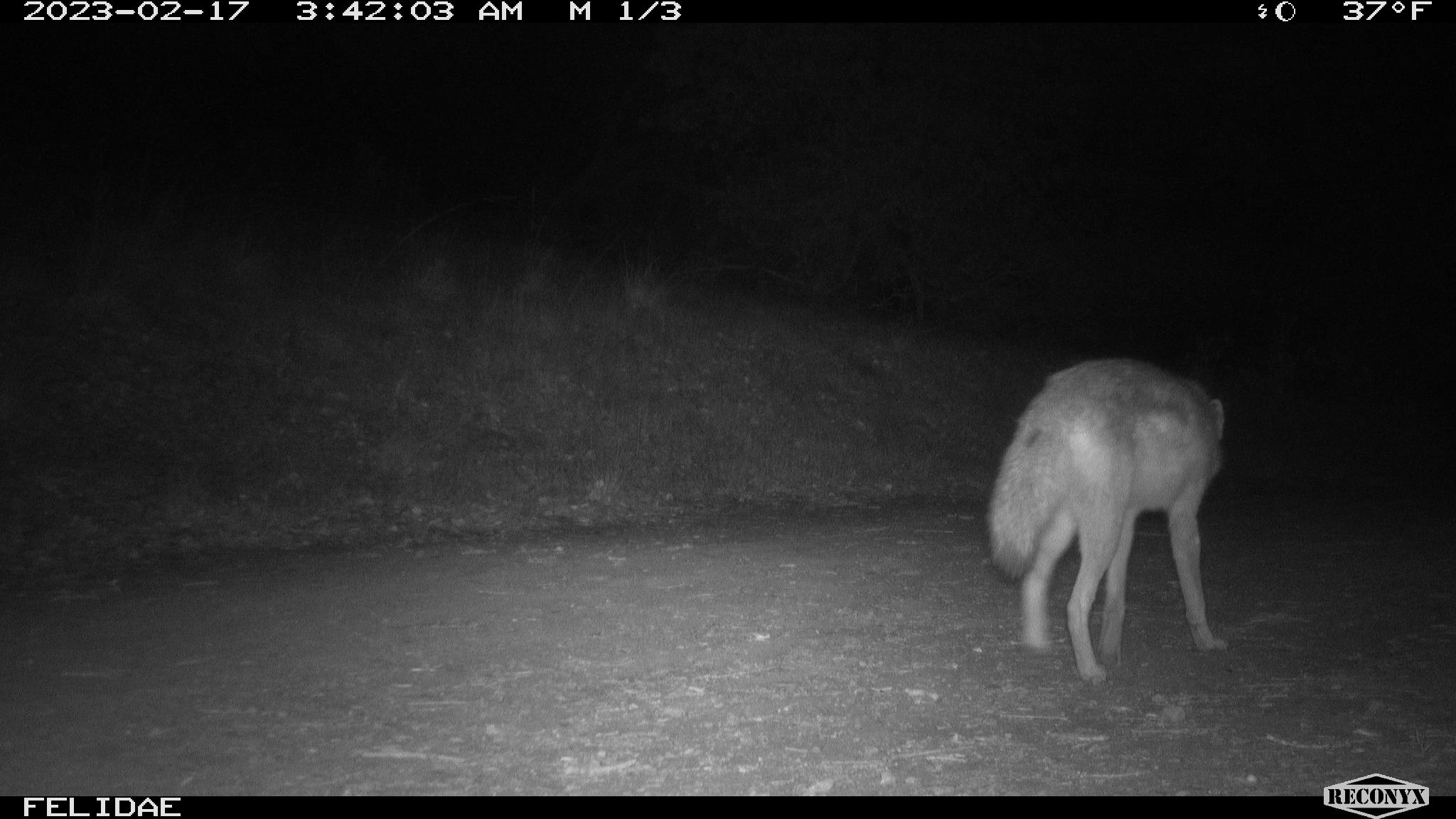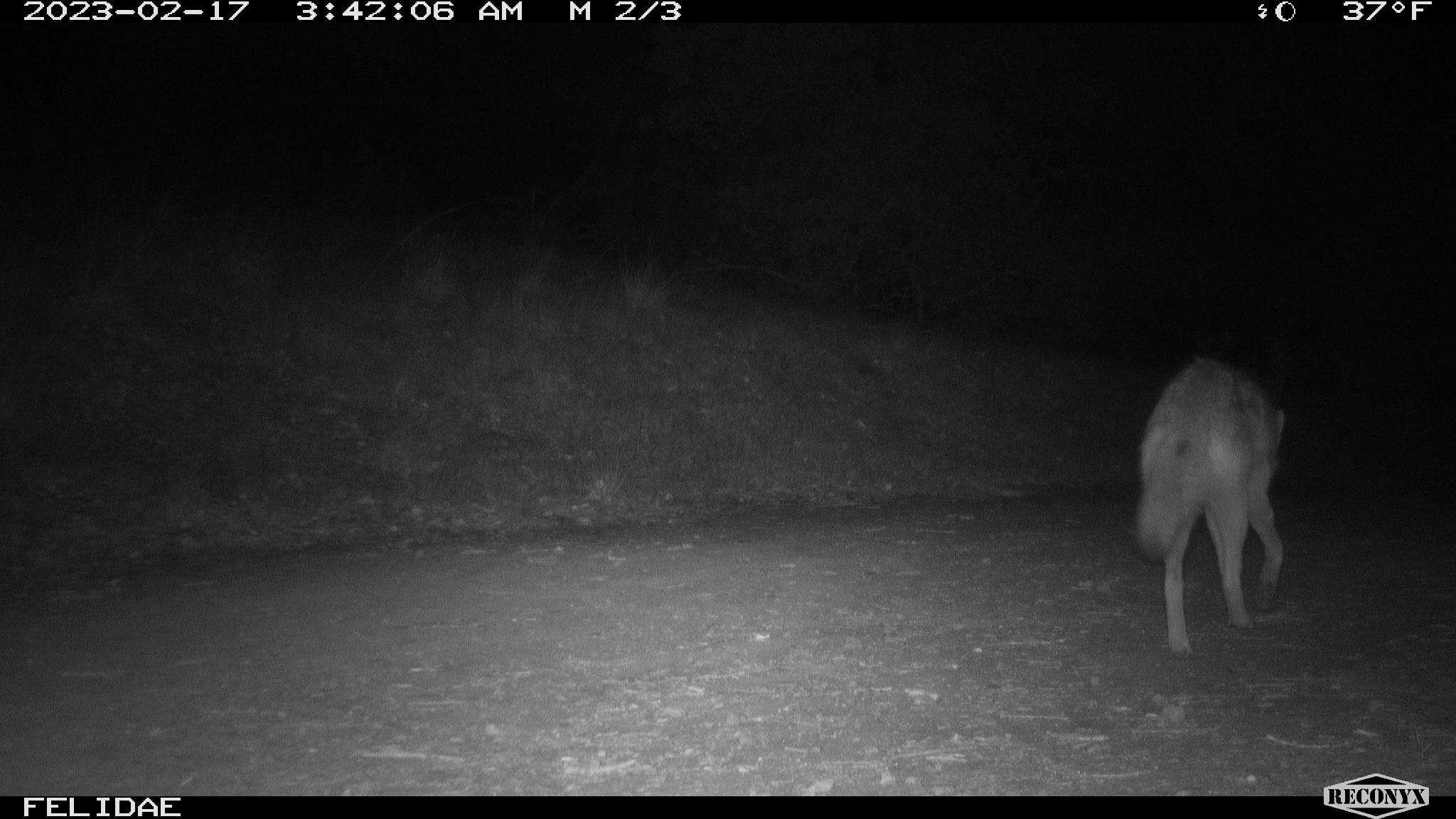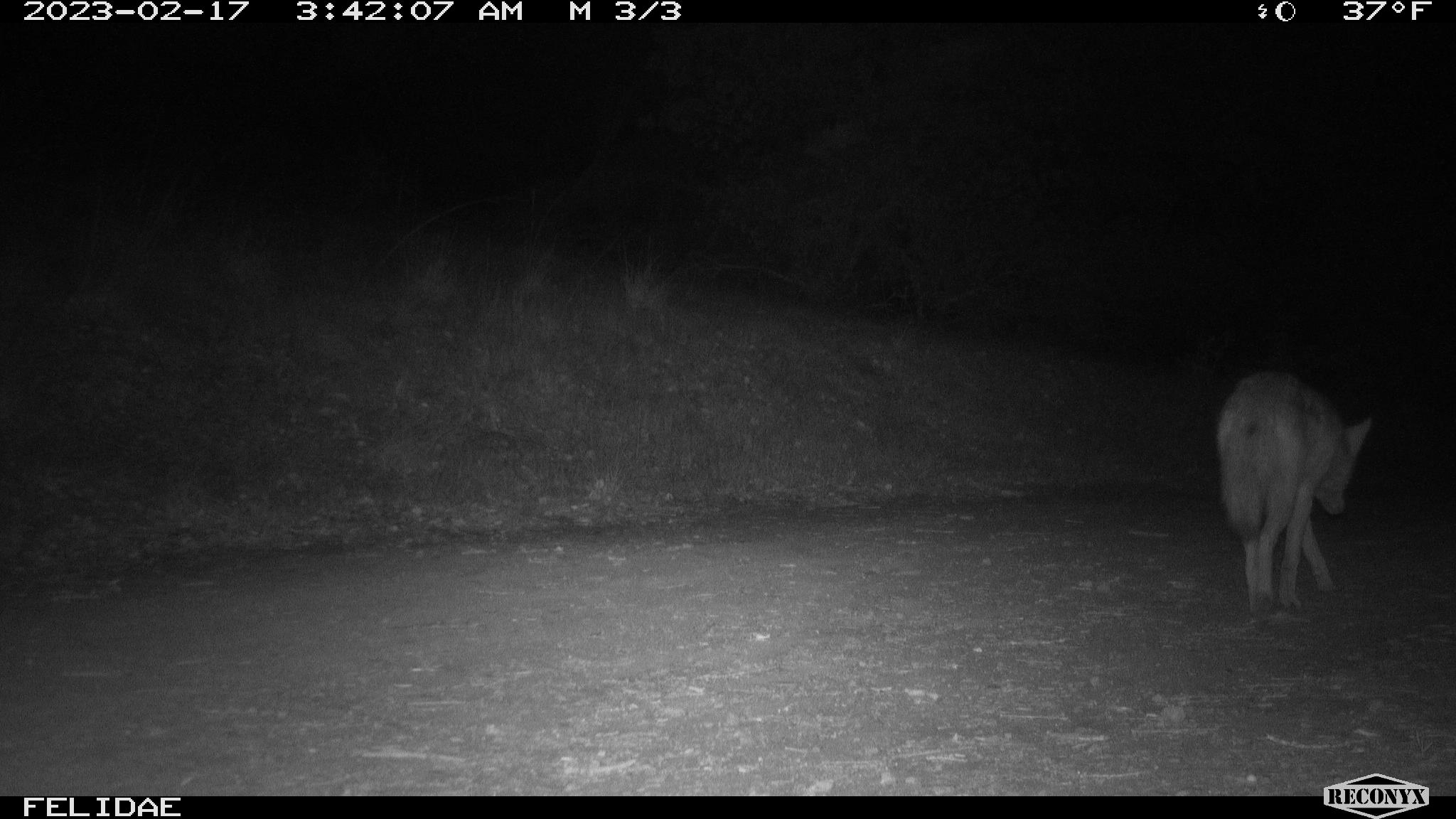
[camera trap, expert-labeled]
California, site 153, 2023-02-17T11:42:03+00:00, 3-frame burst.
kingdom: Animalia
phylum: Chordata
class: Mammalia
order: Carnivora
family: Canidae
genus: Canis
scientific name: Canis latrans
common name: coyote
Coyote (Canis latrans).